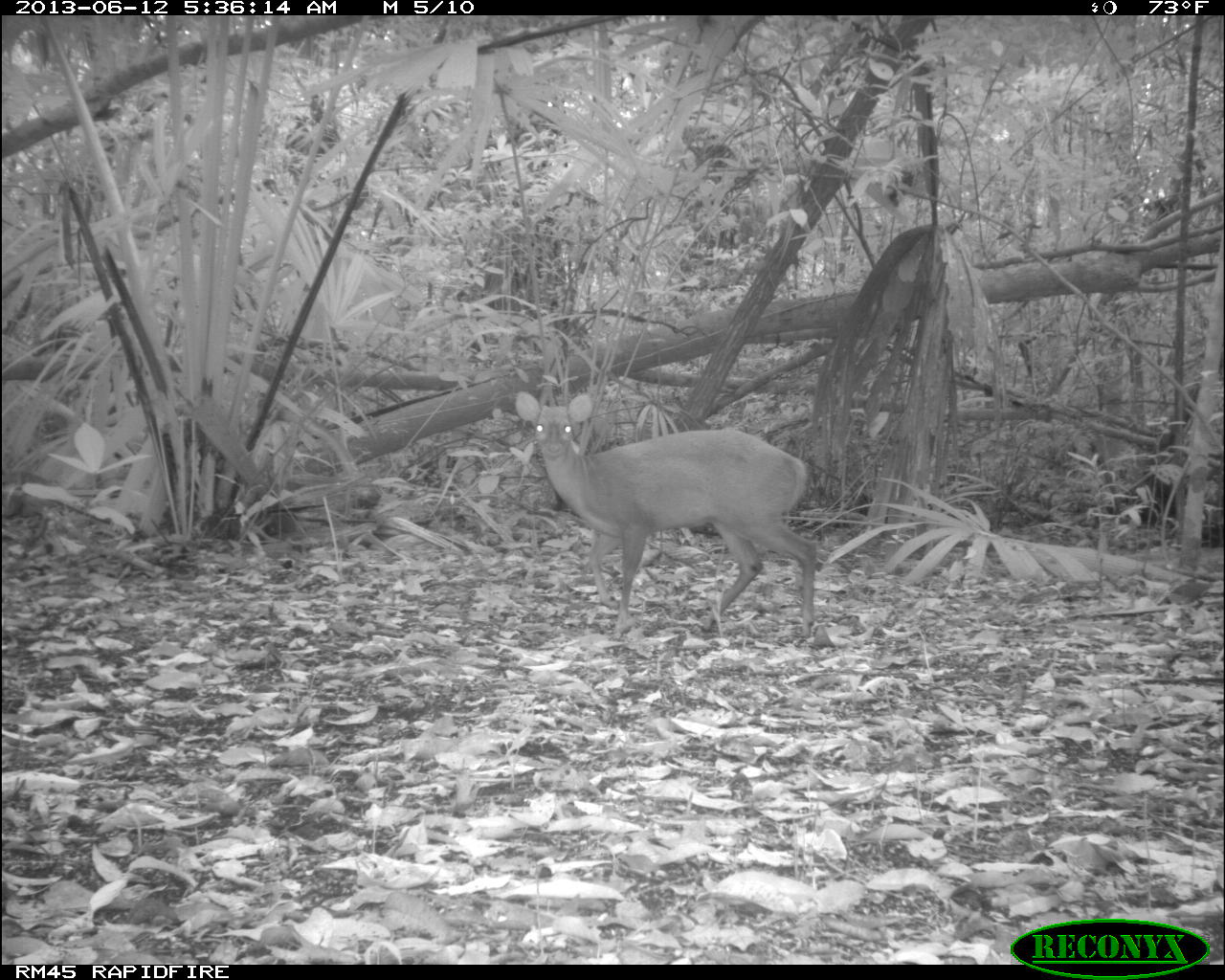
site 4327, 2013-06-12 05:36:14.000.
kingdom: Animalia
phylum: Chordata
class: Mammalia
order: Artiodactyla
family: Cervidae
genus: Mazama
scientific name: Mazama temama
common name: central american red brocket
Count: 1.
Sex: female.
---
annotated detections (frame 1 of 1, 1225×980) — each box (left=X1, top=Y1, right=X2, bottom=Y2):
mazama temama: (left=513, top=388, right=819, bottom=635)